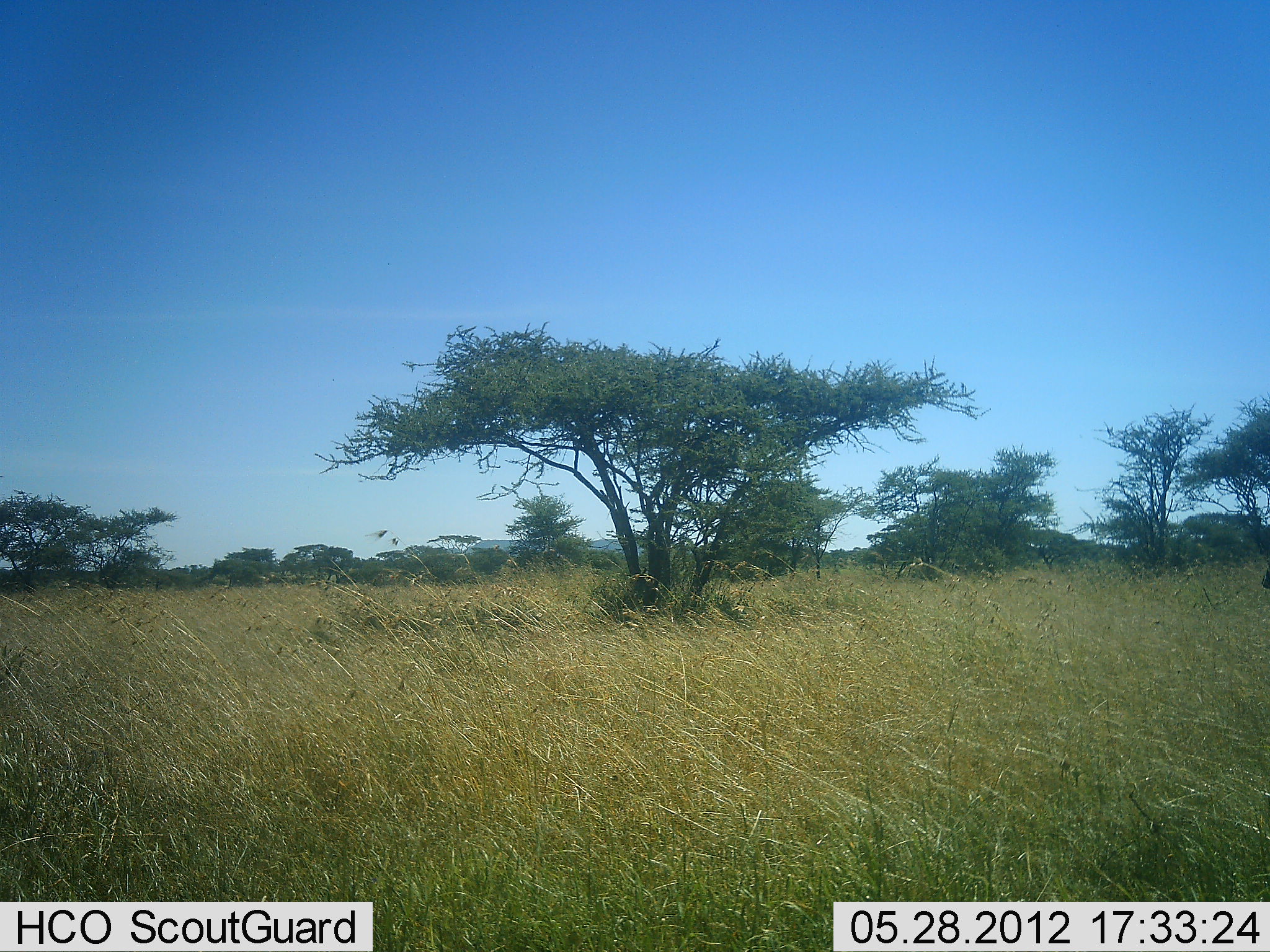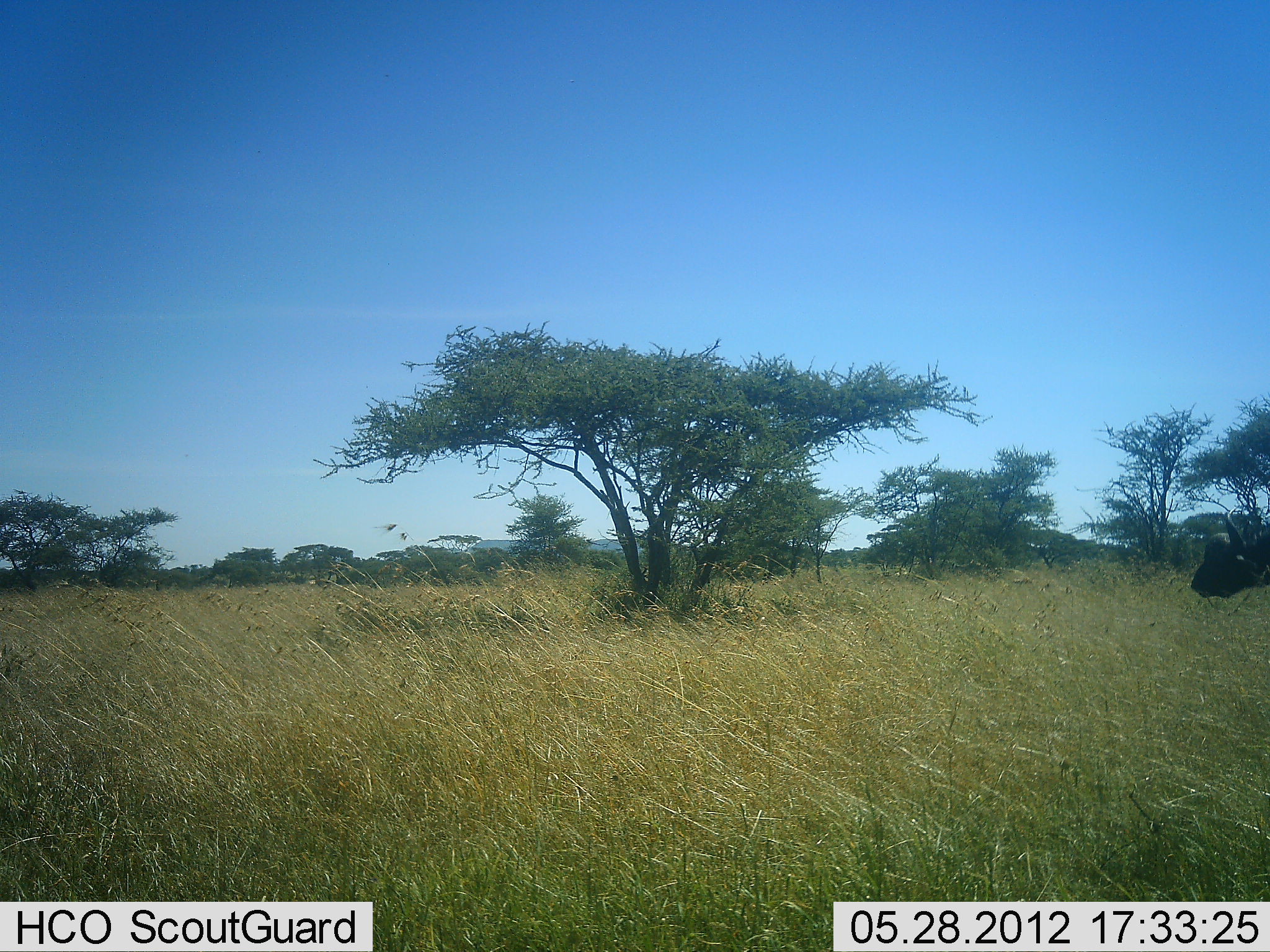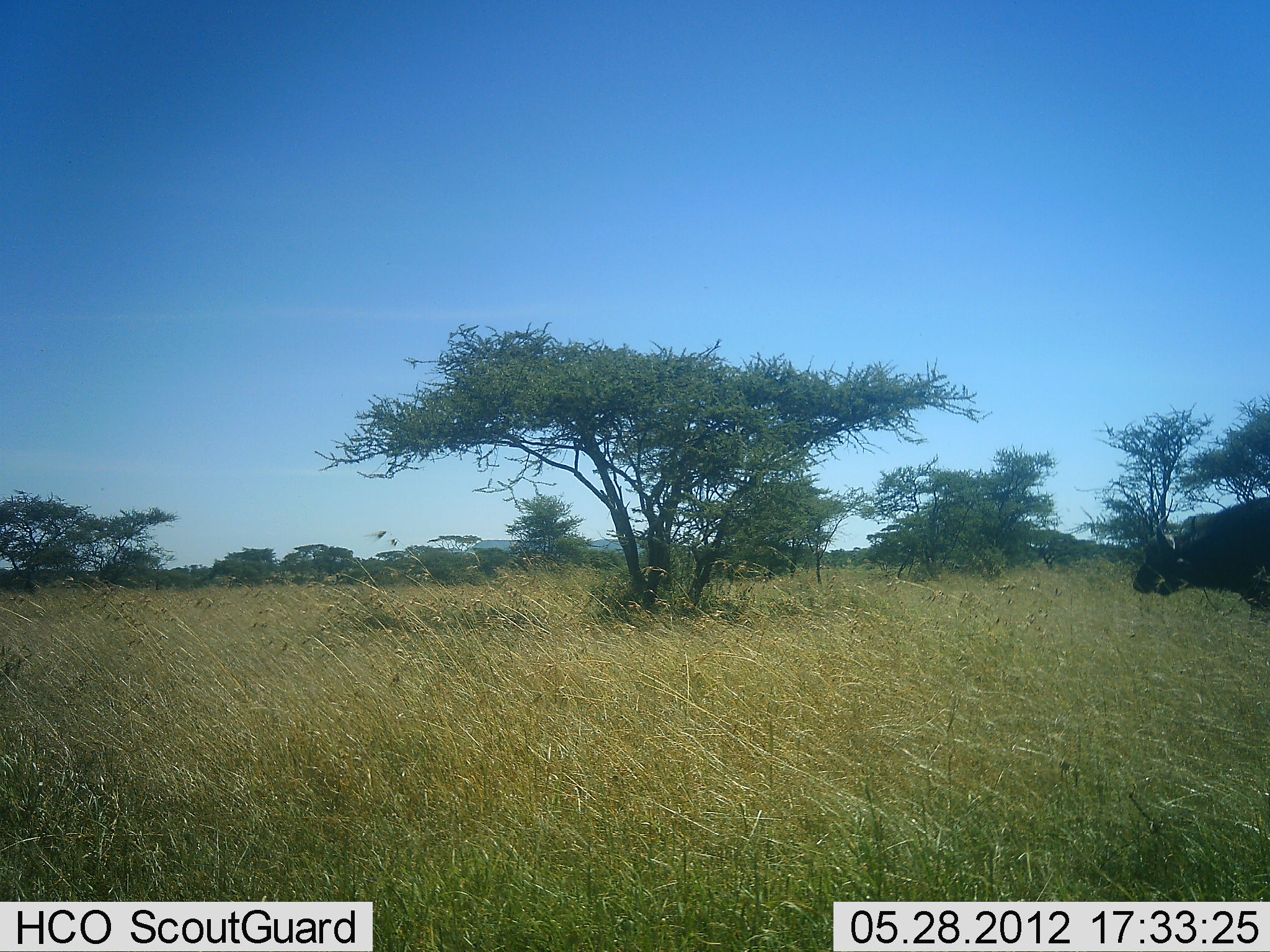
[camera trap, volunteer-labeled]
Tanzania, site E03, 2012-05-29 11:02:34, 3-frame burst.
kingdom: Animalia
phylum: Chordata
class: Mammalia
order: Artiodactyla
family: Bovidae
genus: Syncerus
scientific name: Syncerus caffer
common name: cape buffalo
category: buffalo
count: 1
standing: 0%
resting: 0%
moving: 100%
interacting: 0%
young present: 0%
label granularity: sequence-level